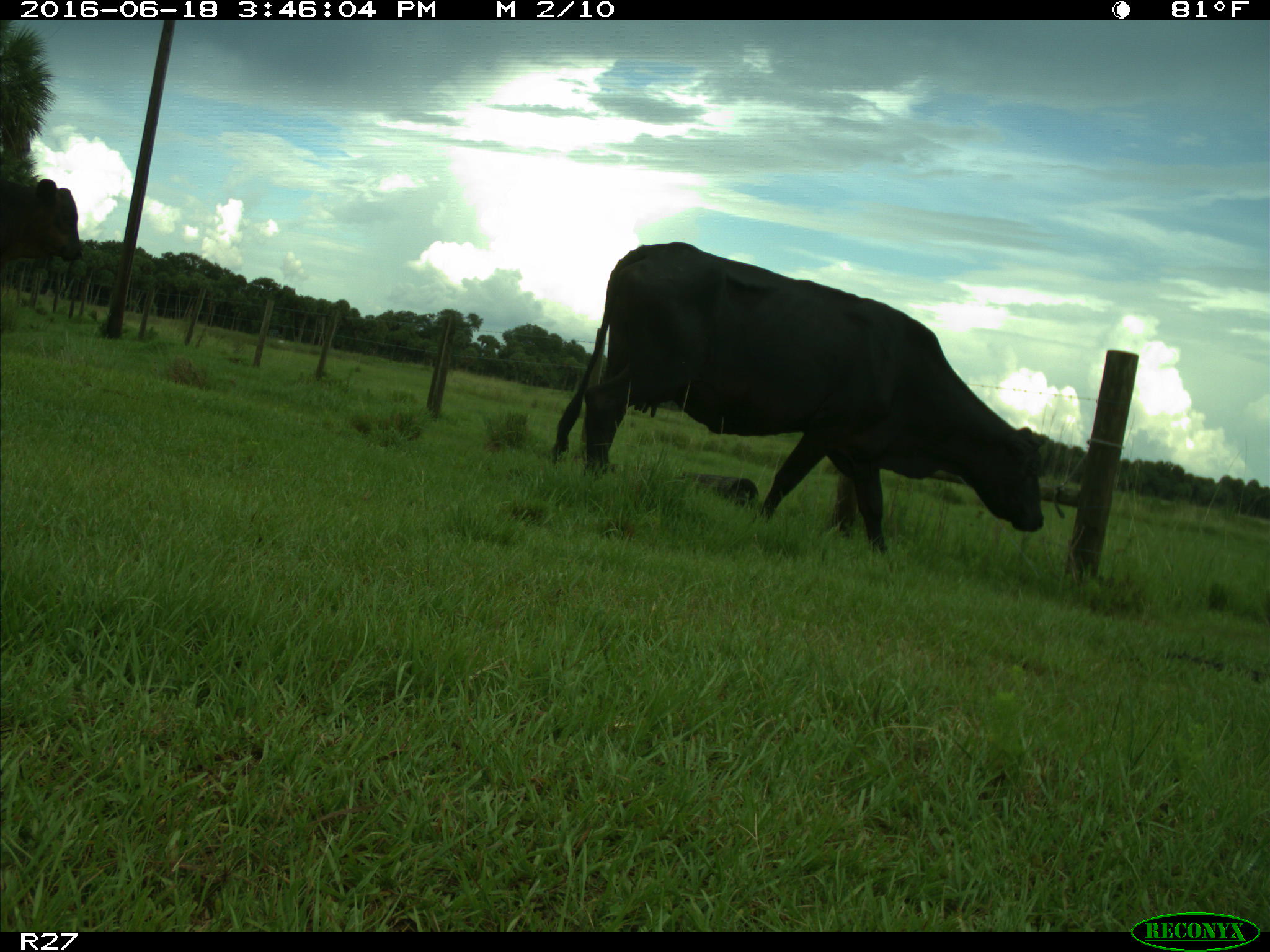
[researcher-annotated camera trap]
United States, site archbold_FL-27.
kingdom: Animalia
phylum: Chordata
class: Mammalia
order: Artiodactyla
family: Bovidae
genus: Bos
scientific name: Bos taurus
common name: domestic cow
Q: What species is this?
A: Bos taurus (domestic cow).